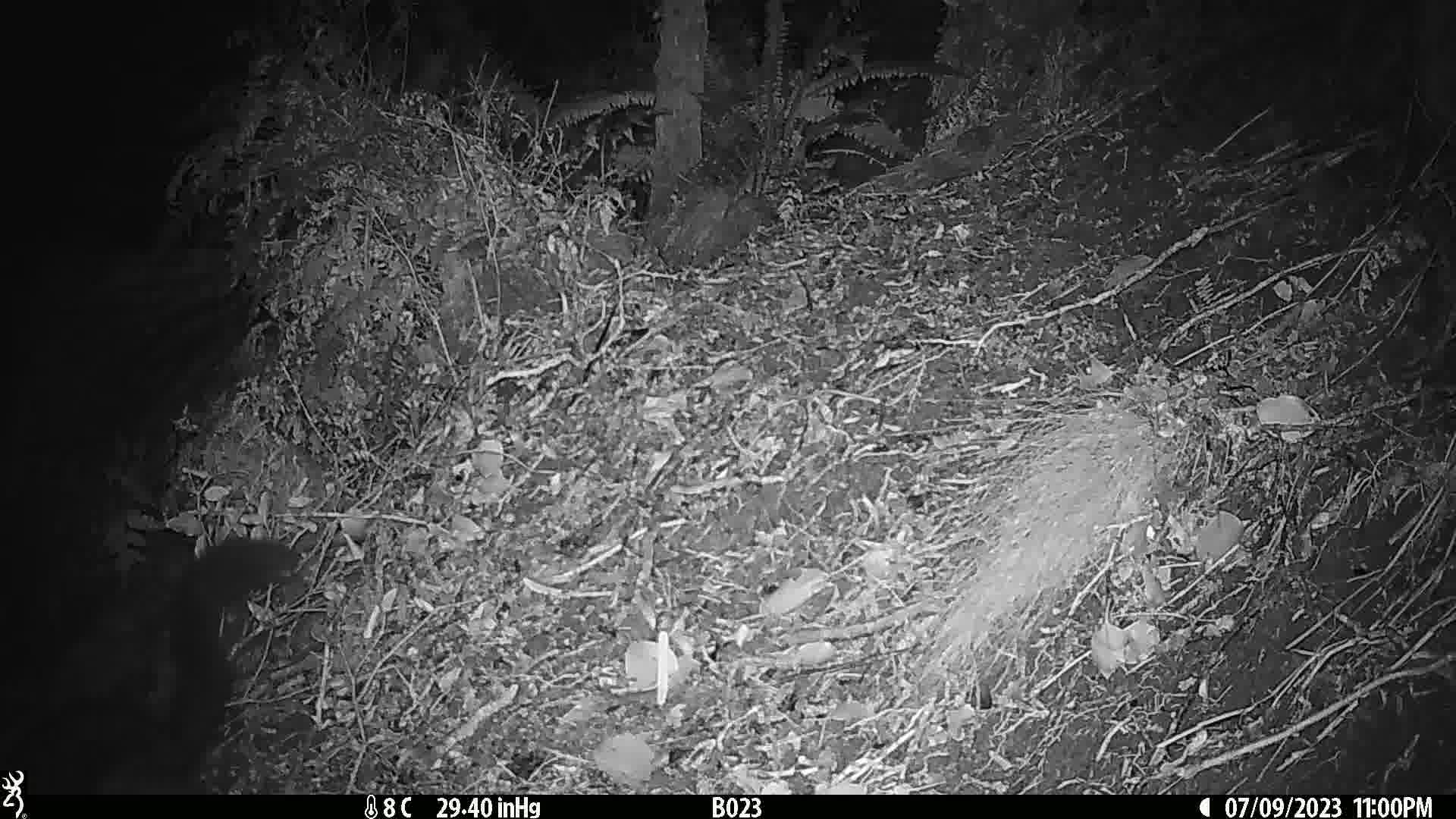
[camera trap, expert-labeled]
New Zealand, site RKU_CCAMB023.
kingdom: Animalia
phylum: Chordata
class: Mammalia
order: Diprotodontia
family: Phalangeridae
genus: Trichosurus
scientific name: Trichosurus vulpecula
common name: common brushtail possum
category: possum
Possum (common brushtail possum) (Trichosurus vulpecula).